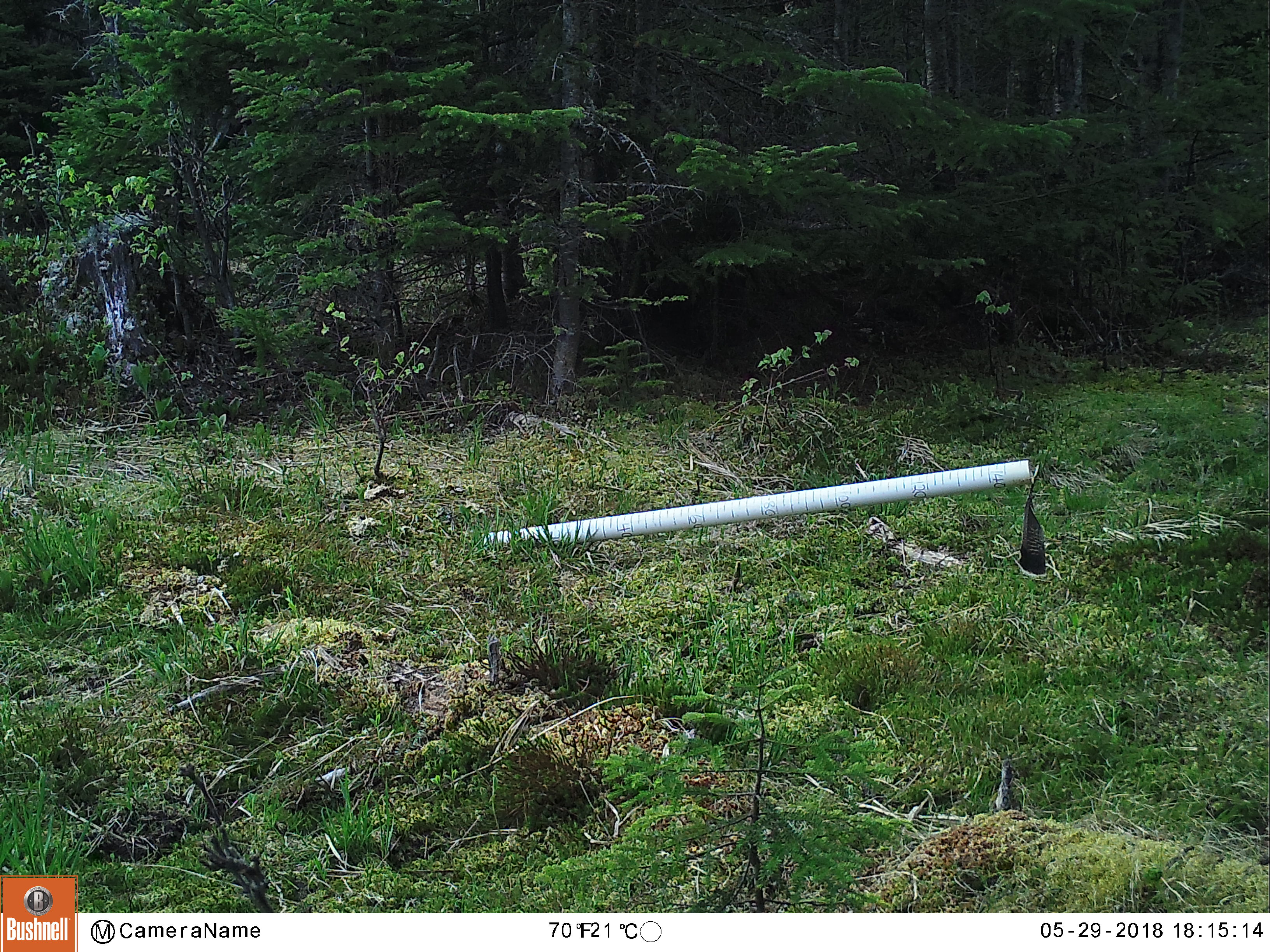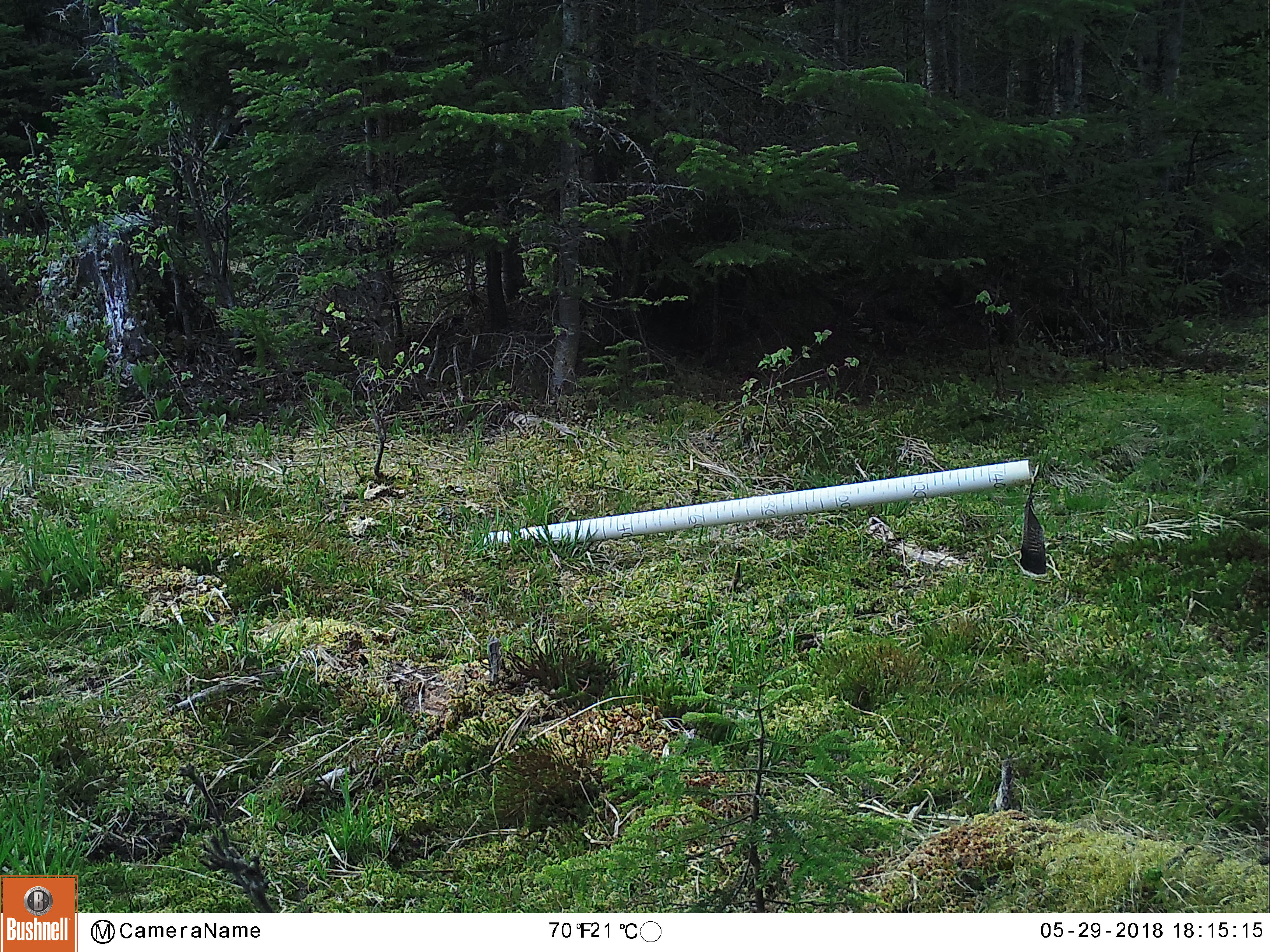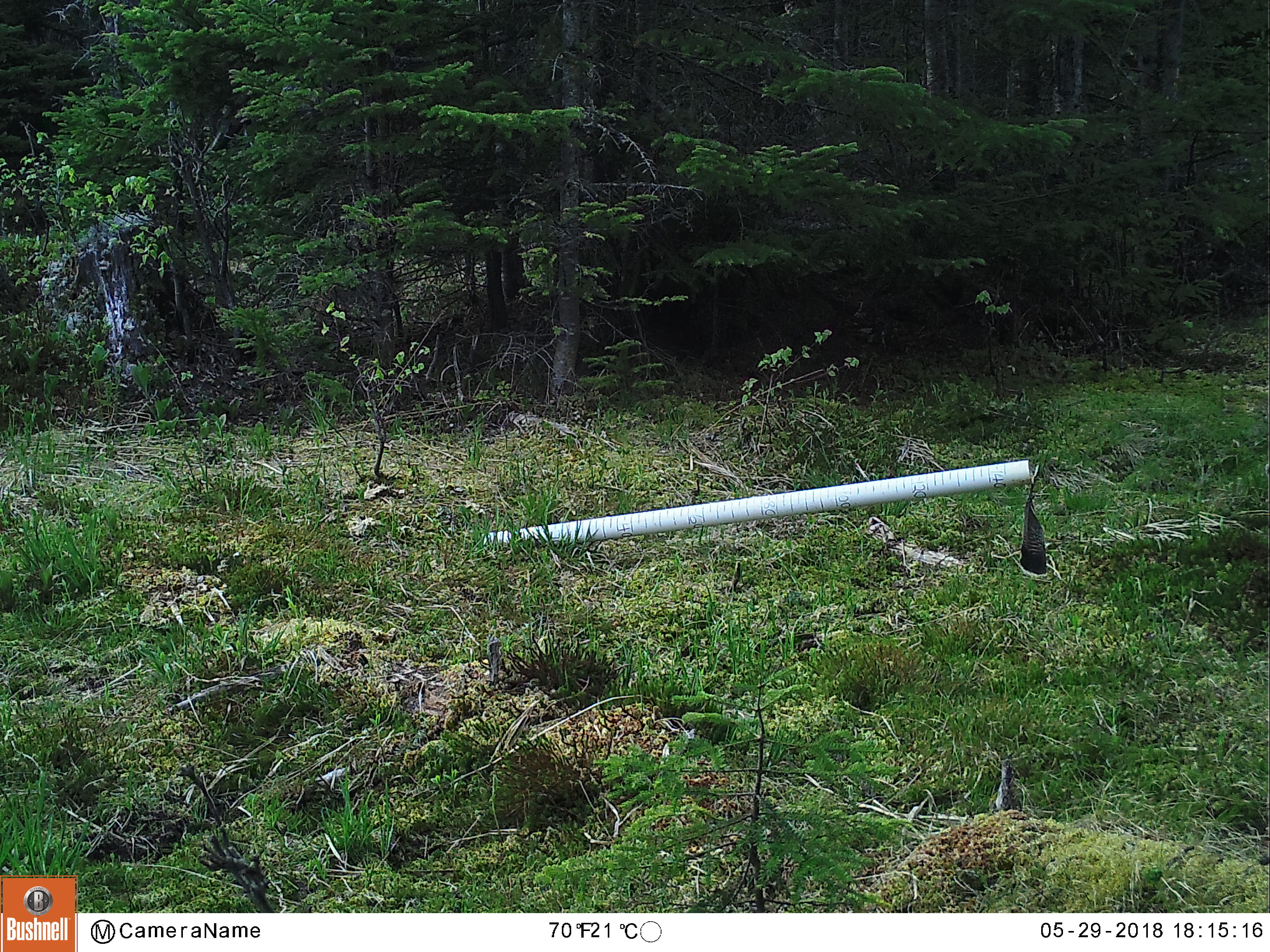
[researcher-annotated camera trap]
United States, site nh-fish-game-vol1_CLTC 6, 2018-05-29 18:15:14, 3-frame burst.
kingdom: Animalia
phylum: Chordata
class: Mammalia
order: Artiodactyla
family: Cervidae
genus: Odocoileus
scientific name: Odocoileus virginianus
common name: white-tailed deer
White-tailed deer (Odocoileus virginianus).